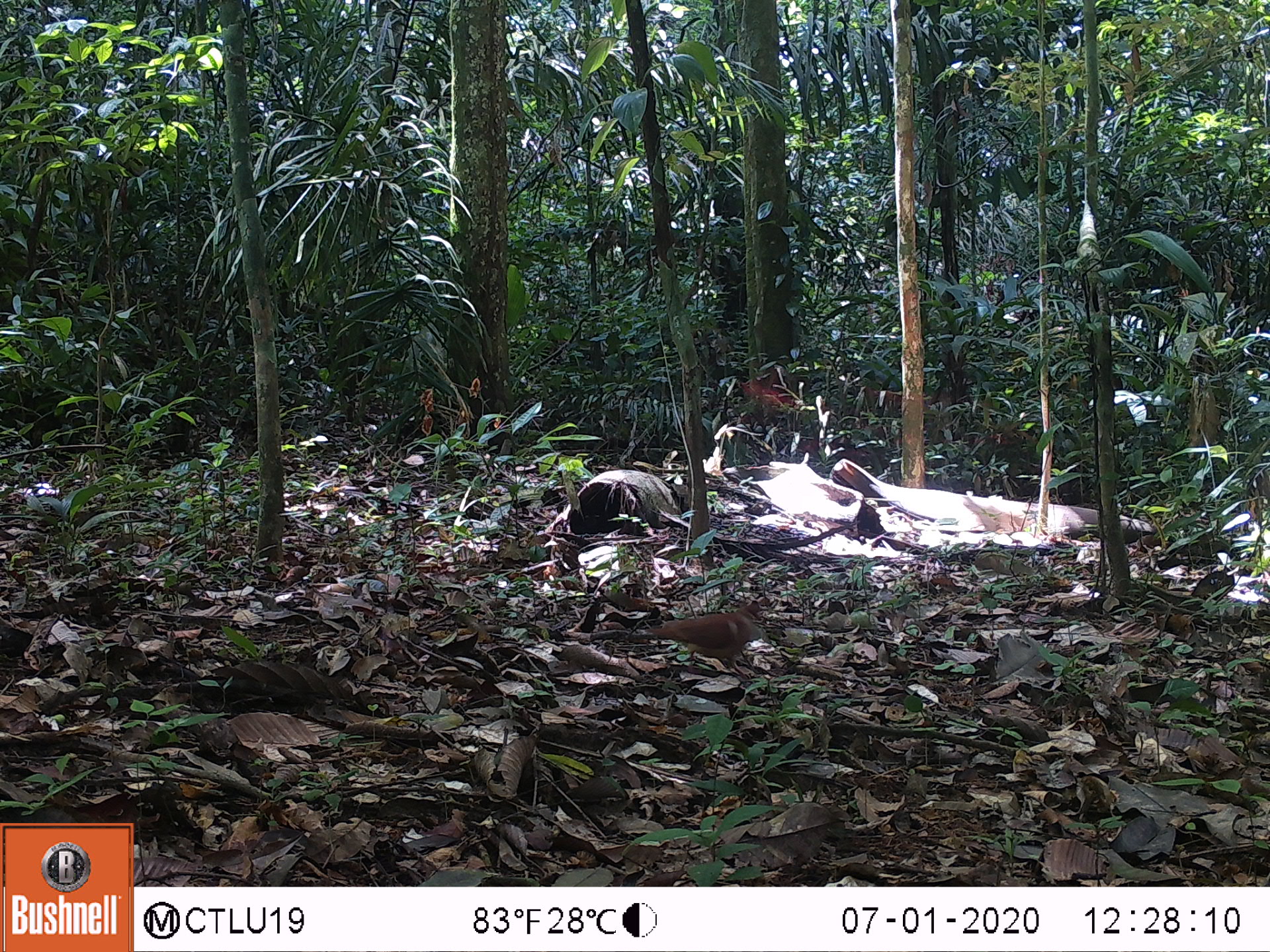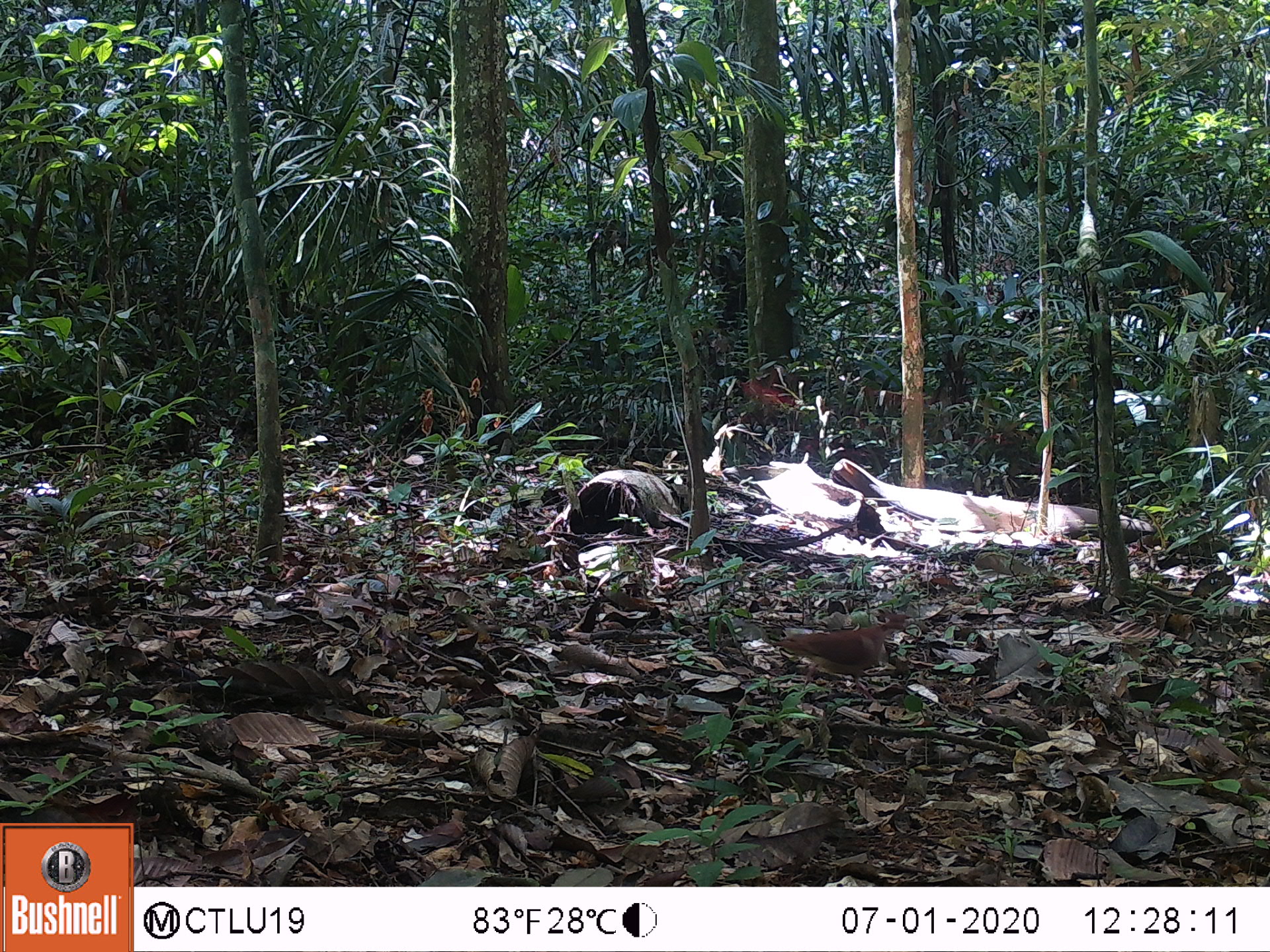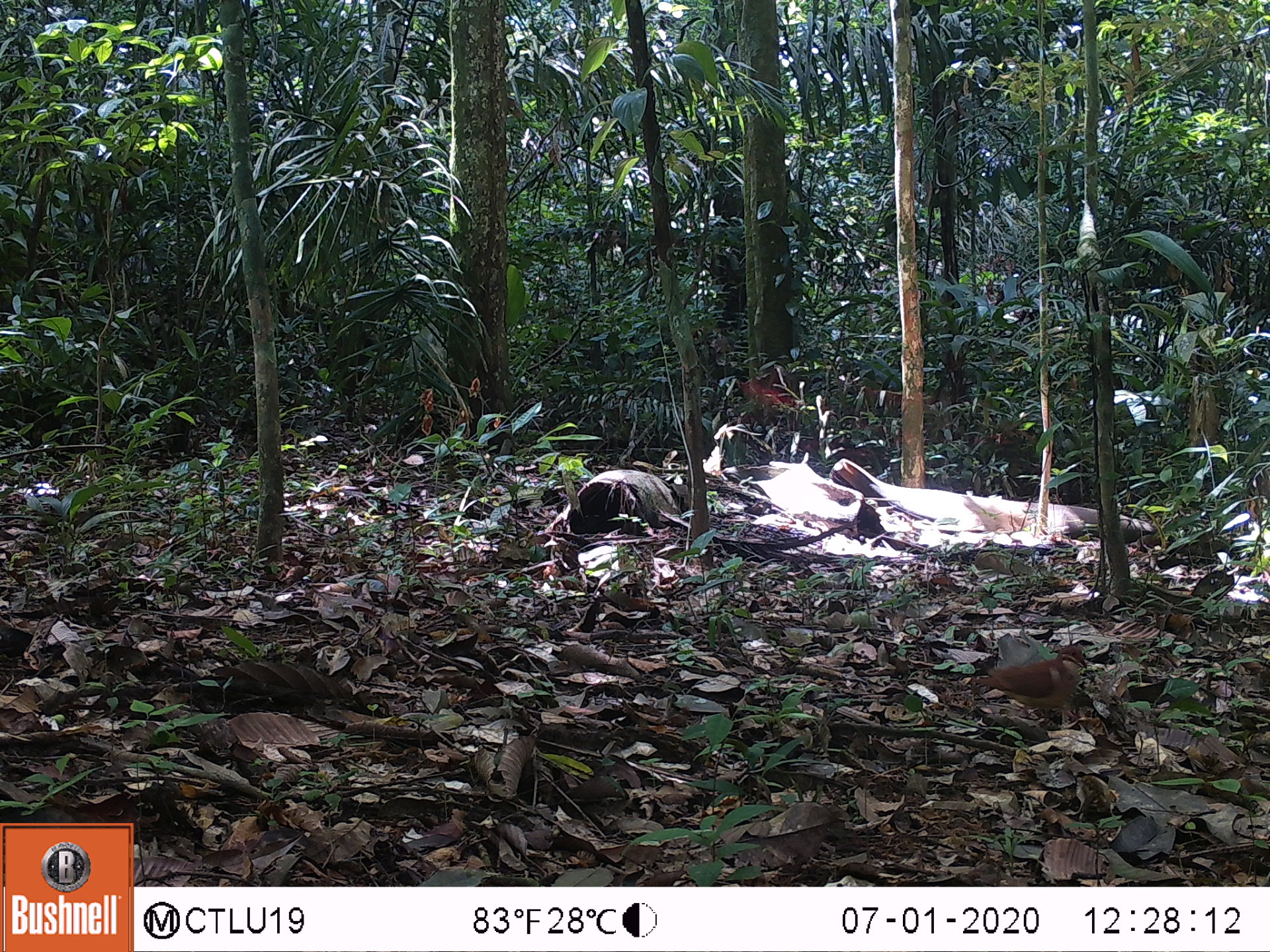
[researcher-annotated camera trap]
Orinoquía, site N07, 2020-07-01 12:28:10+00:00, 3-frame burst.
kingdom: Animalia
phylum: Chordata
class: Aves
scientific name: Aves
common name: bird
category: unknown bird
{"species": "unknown bird (bird) (Aves)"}